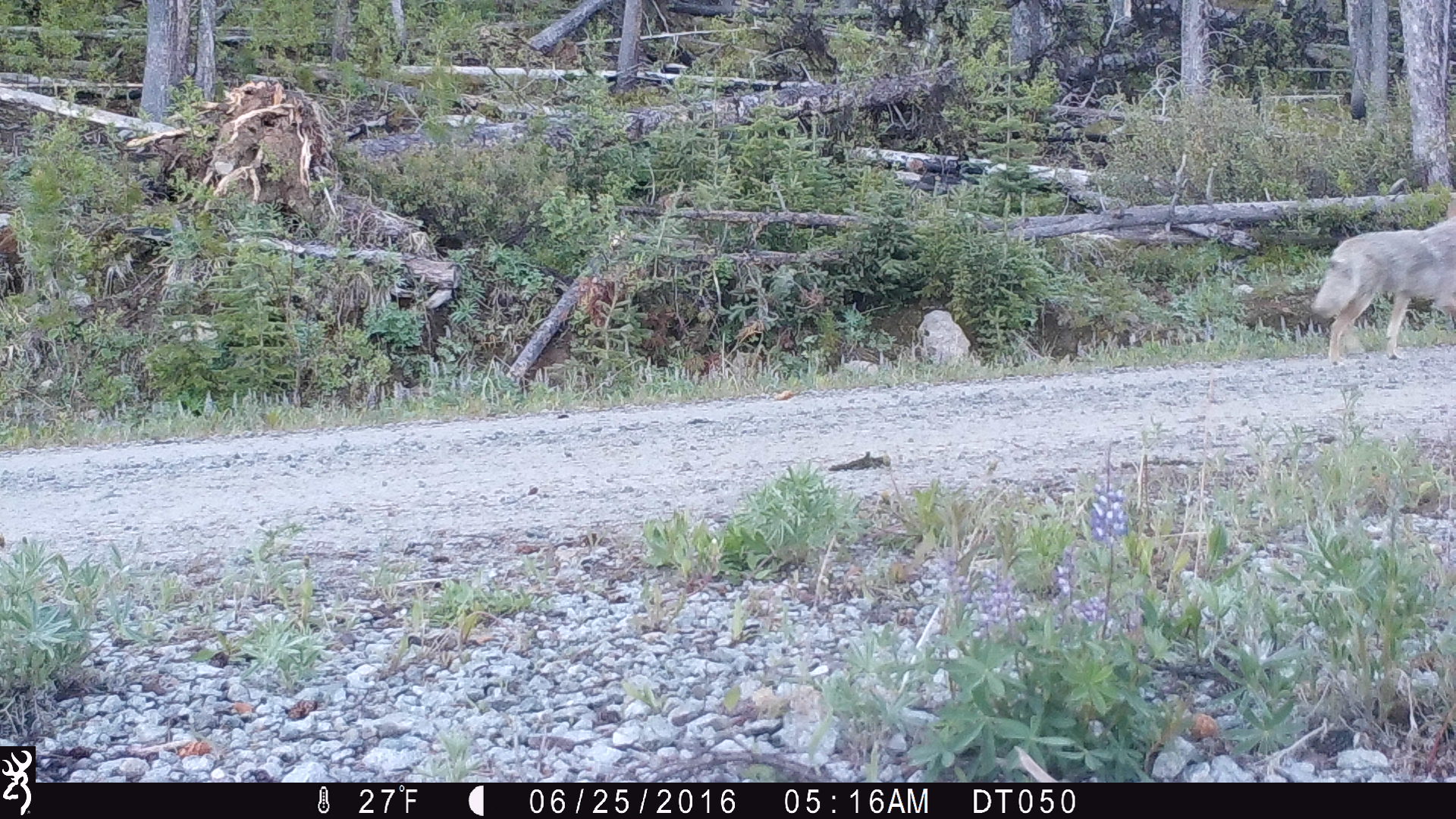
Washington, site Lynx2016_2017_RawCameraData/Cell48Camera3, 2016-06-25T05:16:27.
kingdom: Animalia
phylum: Chordata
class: Mammalia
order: Carnivora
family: Canidae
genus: Canis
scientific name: Canis latrans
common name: coyote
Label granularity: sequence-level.